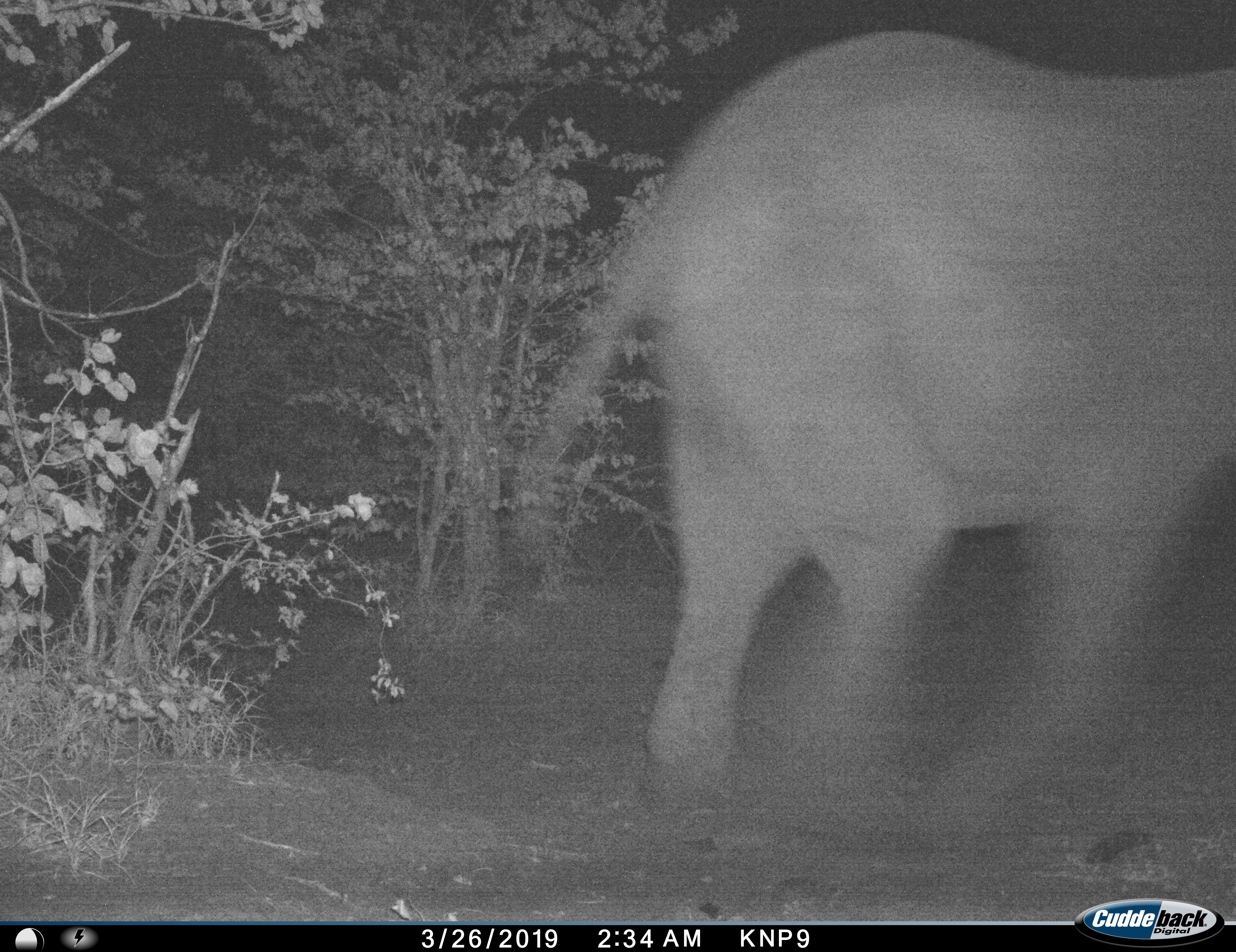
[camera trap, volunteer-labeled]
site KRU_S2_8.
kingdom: Animalia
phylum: Chordata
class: Mammalia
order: Proboscidea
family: Elephantidae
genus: Loxodonta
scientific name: Loxodonta africana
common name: african bush elephant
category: elephant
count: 1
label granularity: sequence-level